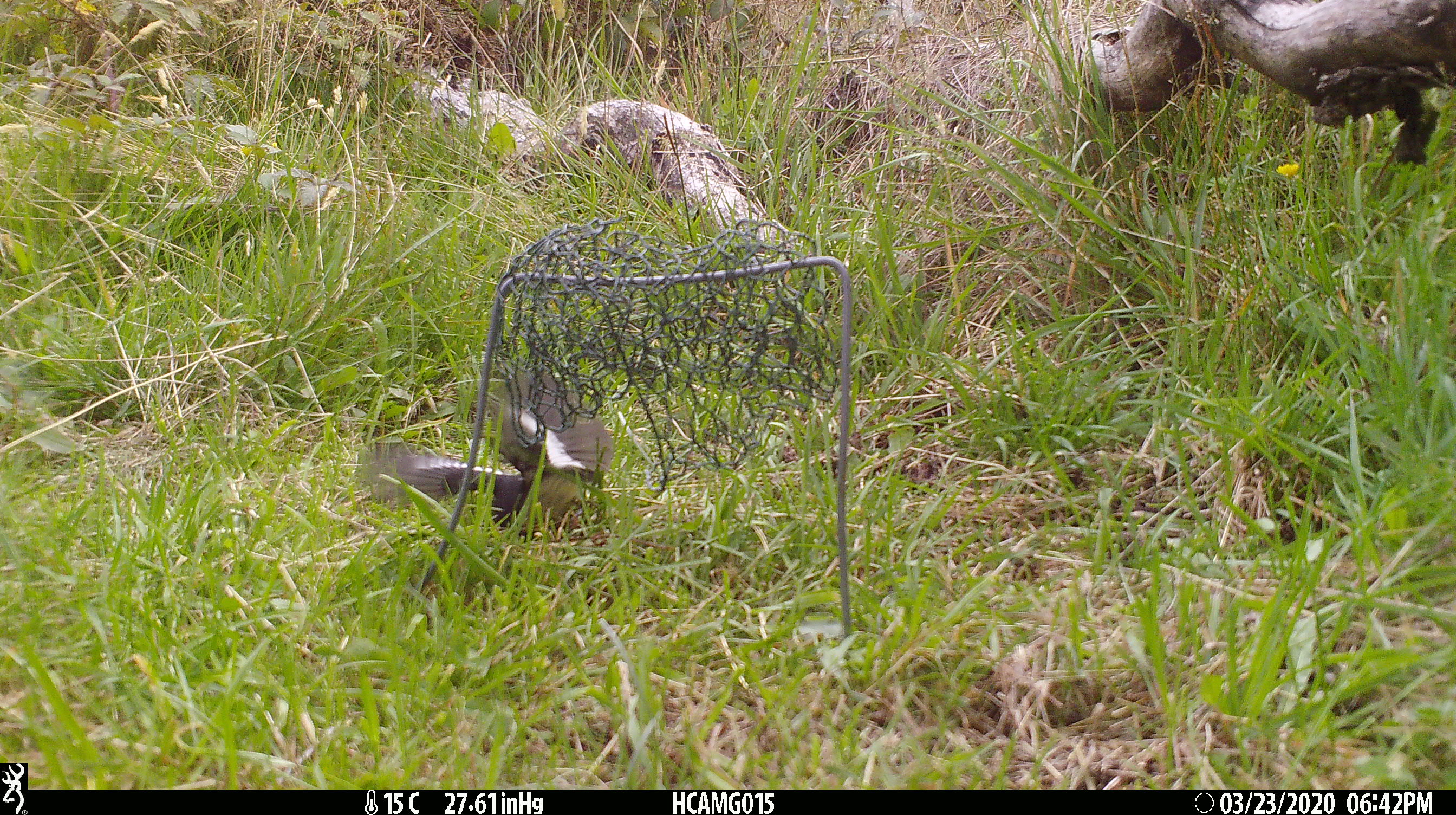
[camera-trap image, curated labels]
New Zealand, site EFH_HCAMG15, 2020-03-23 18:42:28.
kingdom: Animalia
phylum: Chordata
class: Aves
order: Passeriformes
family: Petroicidae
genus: Petroica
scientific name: Petroica macrocephala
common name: tomtit